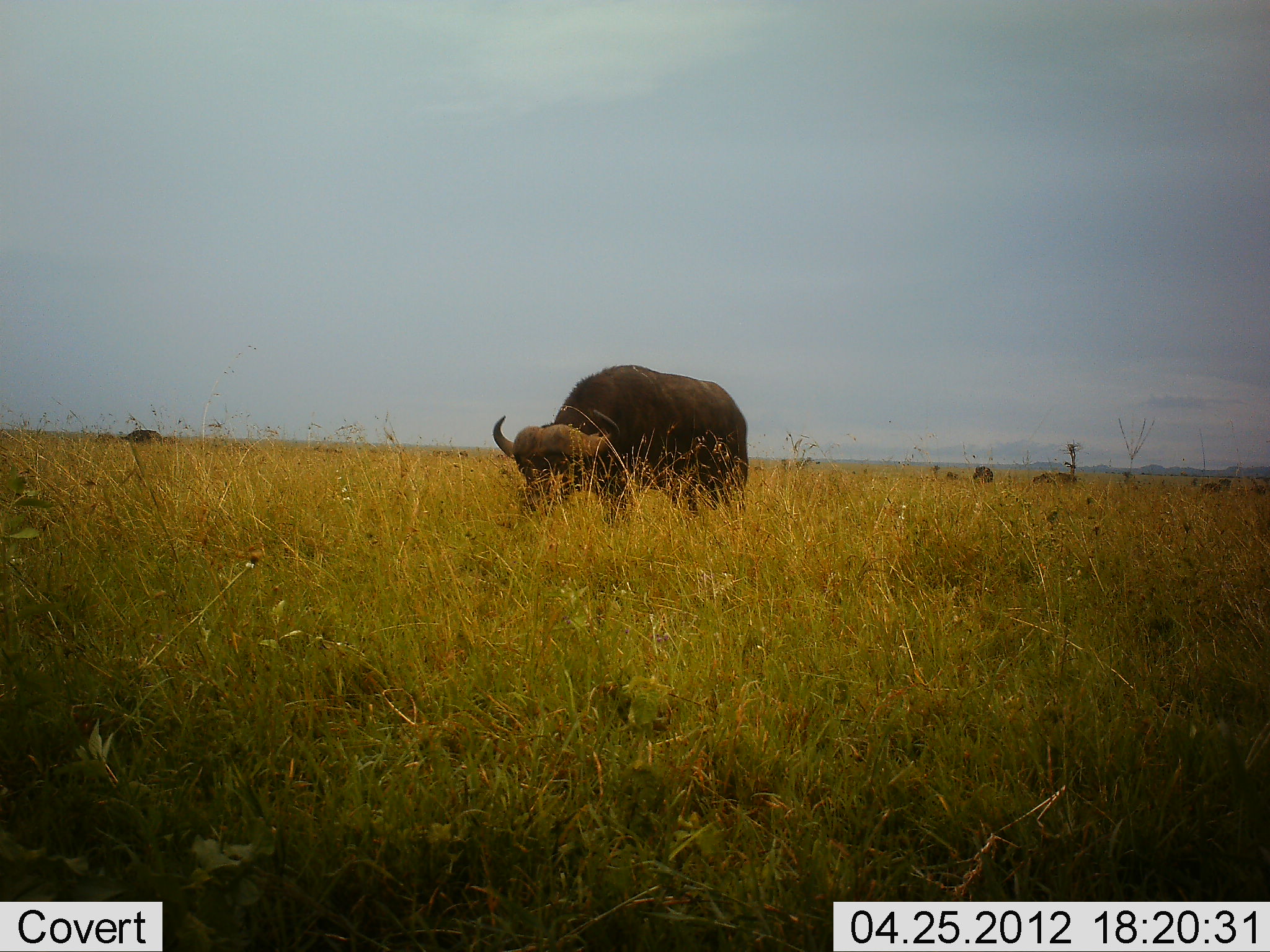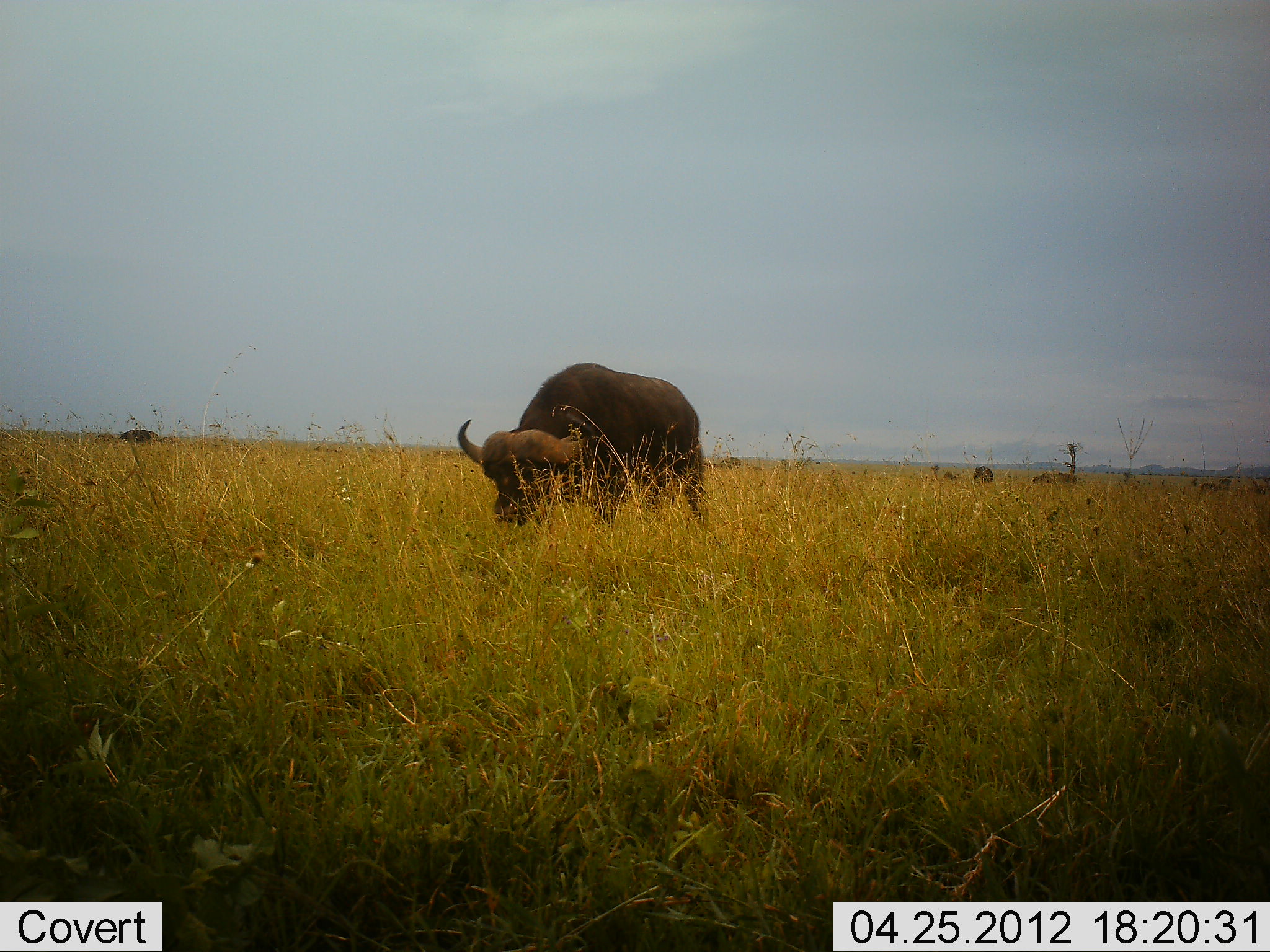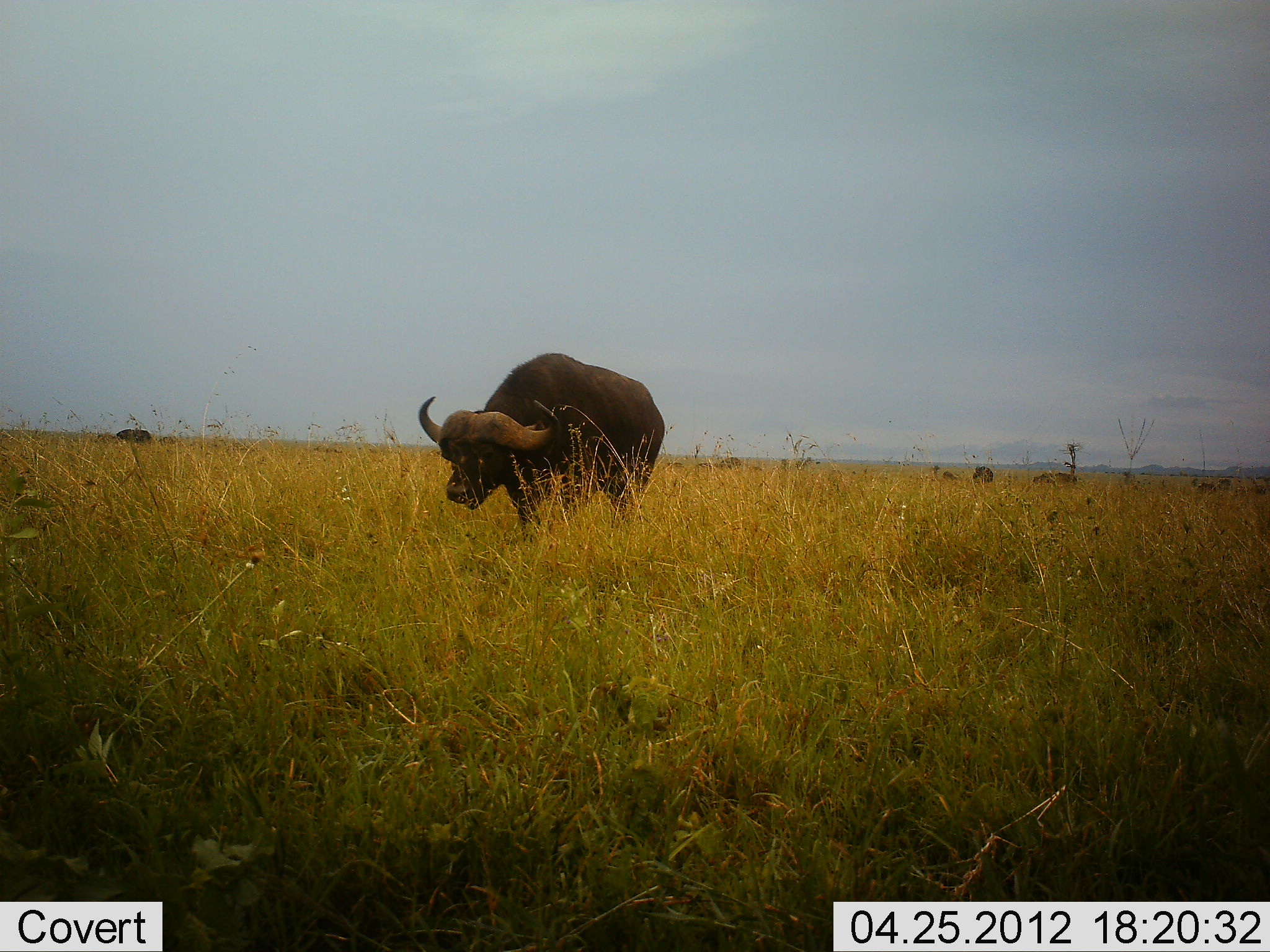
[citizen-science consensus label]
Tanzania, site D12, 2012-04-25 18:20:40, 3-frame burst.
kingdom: Animalia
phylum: Chordata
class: Mammalia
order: Artiodactyla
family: Bovidae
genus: Syncerus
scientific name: Syncerus caffer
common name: cape buffalo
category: buffalo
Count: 2.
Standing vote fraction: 23%.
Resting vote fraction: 8%.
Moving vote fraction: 62%.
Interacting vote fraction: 0%.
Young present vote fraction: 0%.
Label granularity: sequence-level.